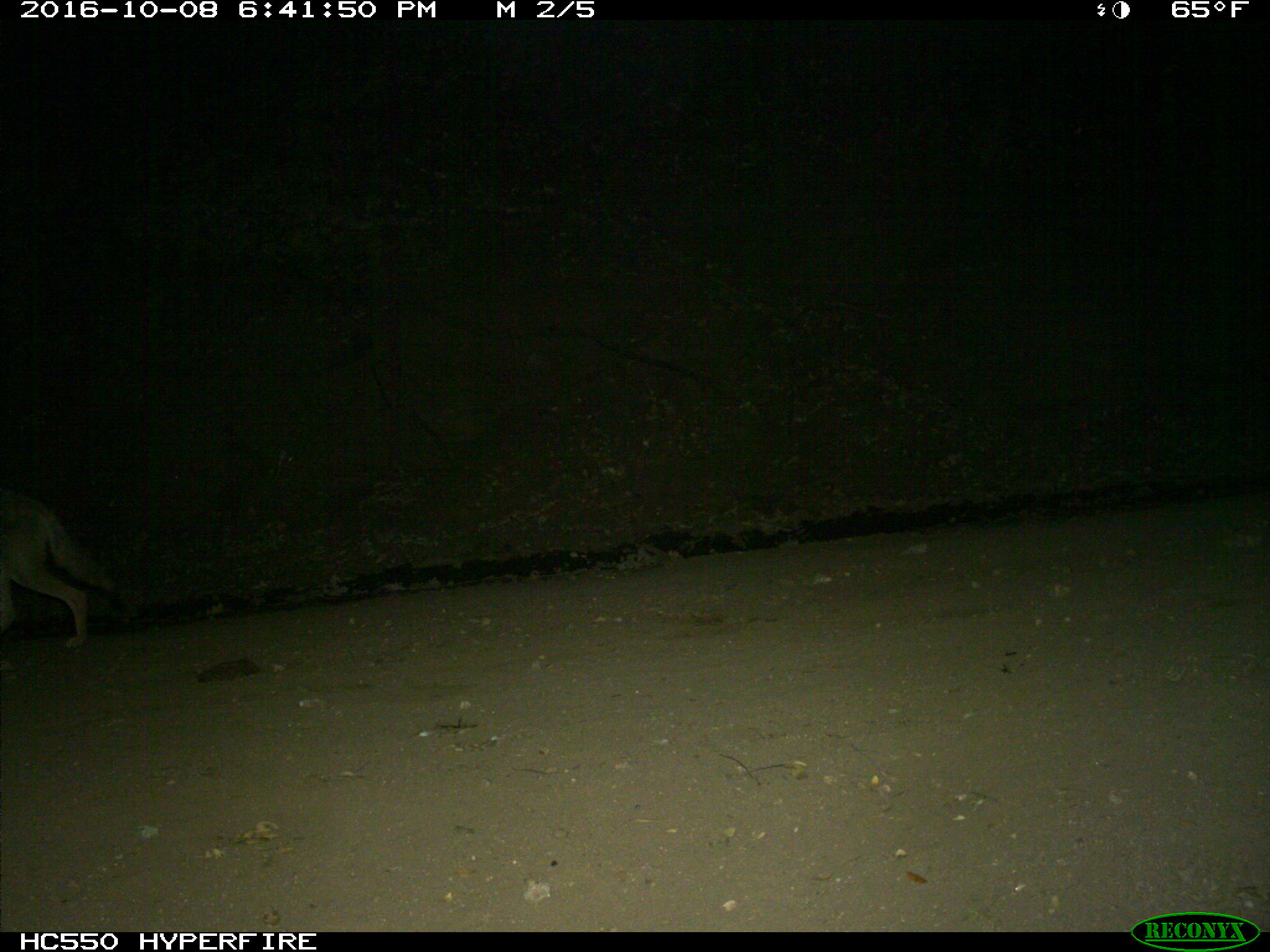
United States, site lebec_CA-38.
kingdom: Animalia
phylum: Chordata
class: Mammalia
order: Carnivora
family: Canidae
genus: Canis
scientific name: Canis latrans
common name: coyote